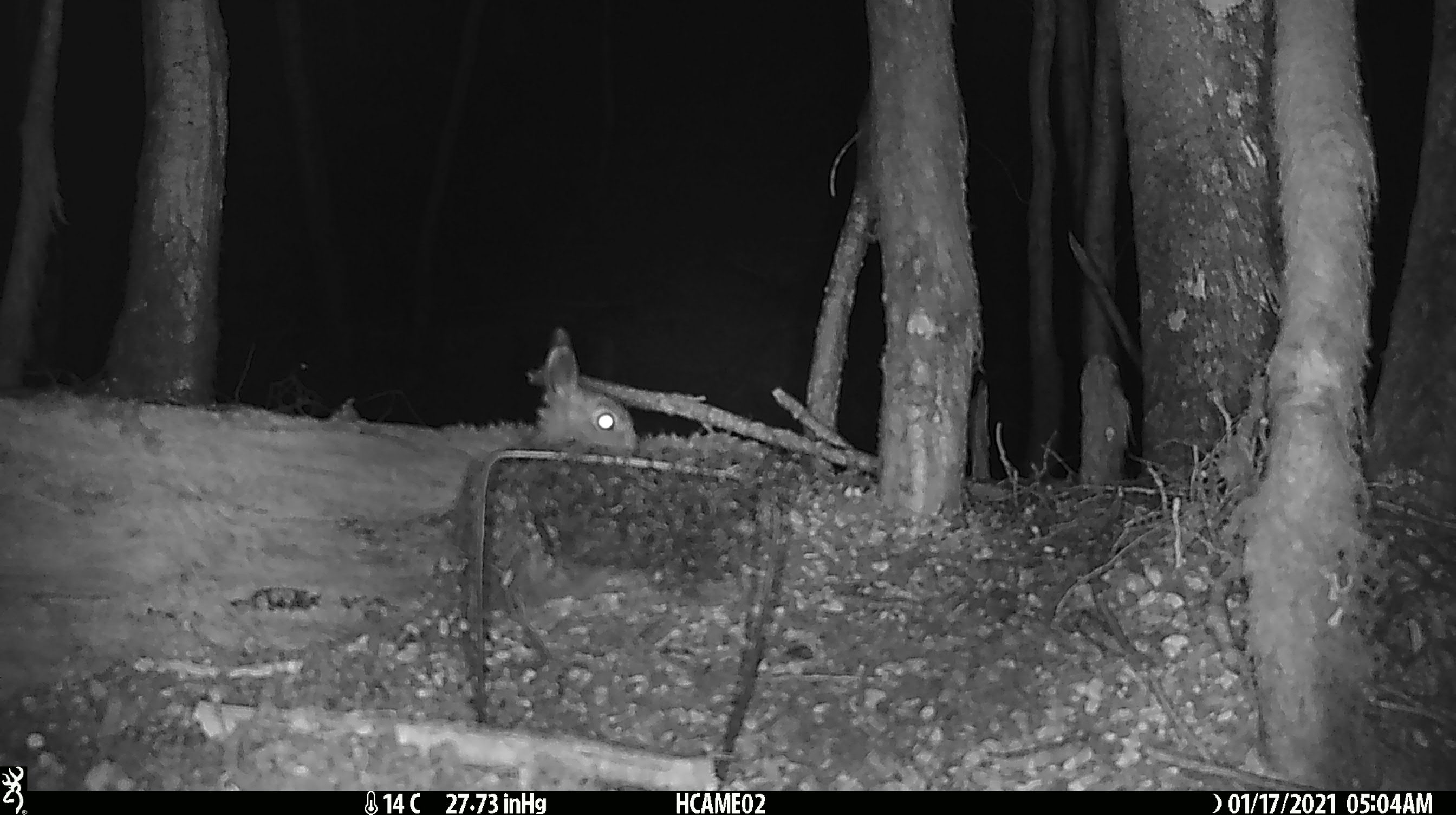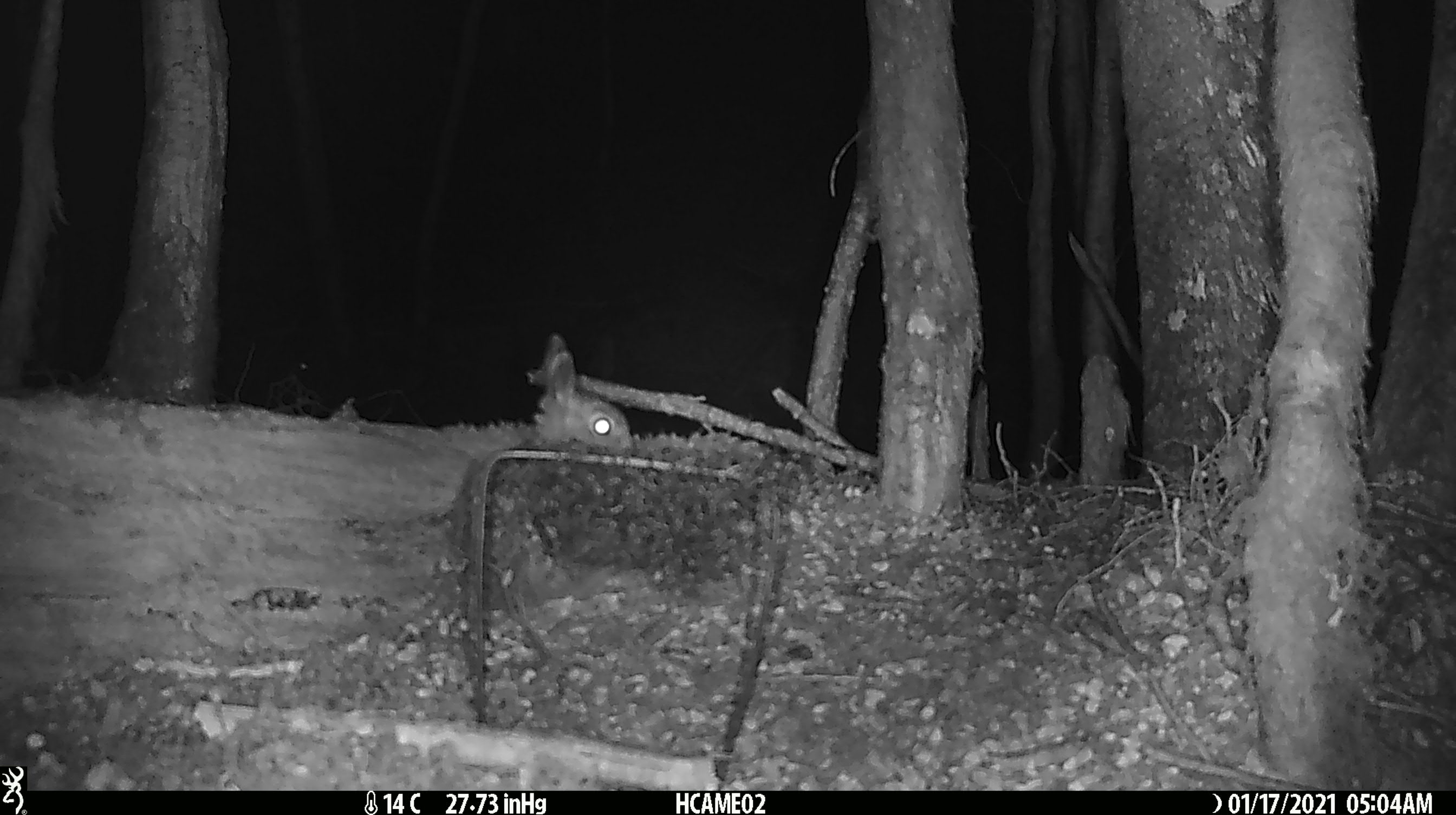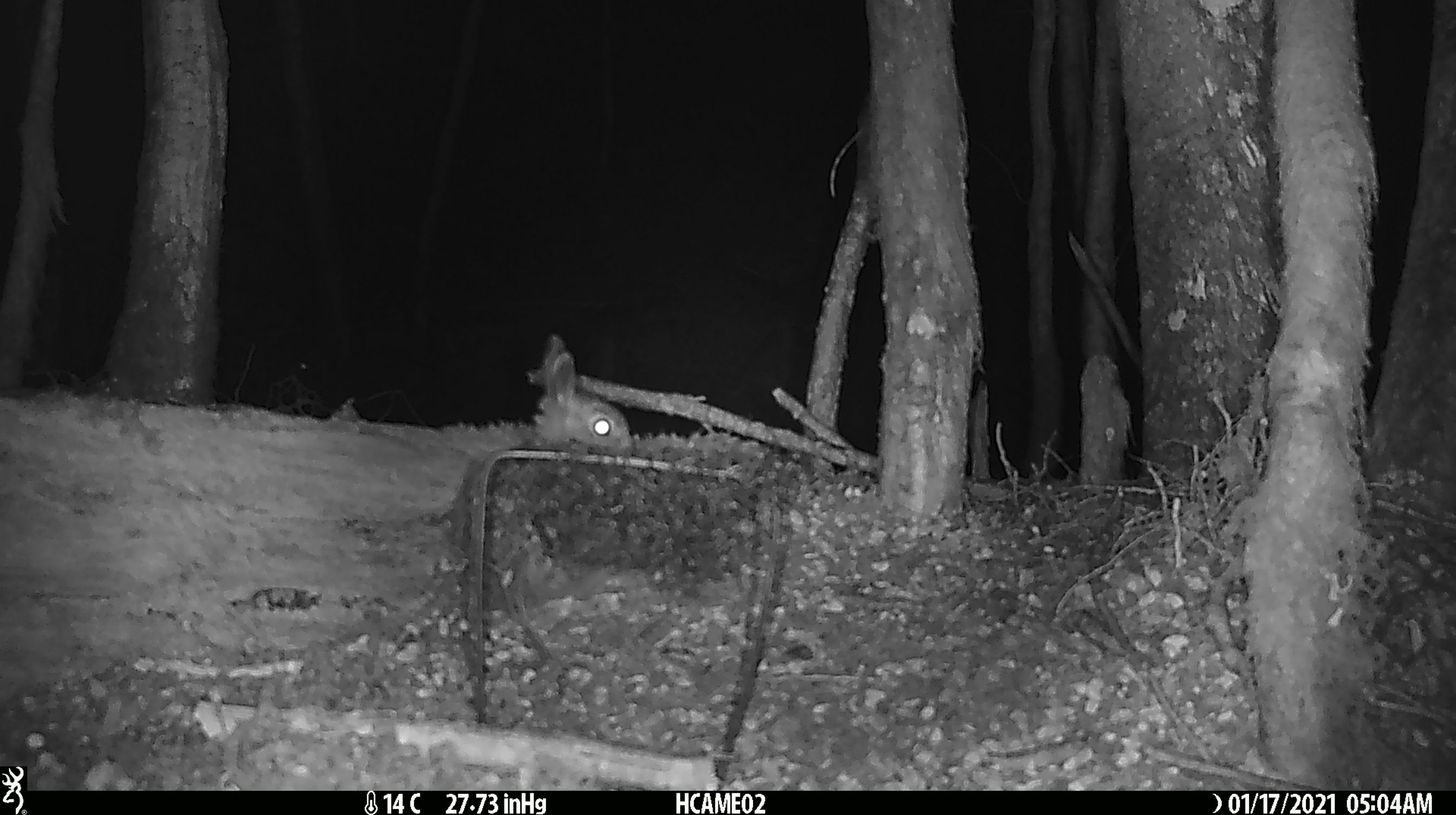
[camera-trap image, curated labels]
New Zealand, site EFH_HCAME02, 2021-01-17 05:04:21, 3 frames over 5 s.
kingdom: Animalia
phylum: Chordata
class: Mammalia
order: Lagomorpha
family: Leporidae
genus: Oryctolagus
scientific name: Oryctolagus cuniculus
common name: european rabbit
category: rabbit